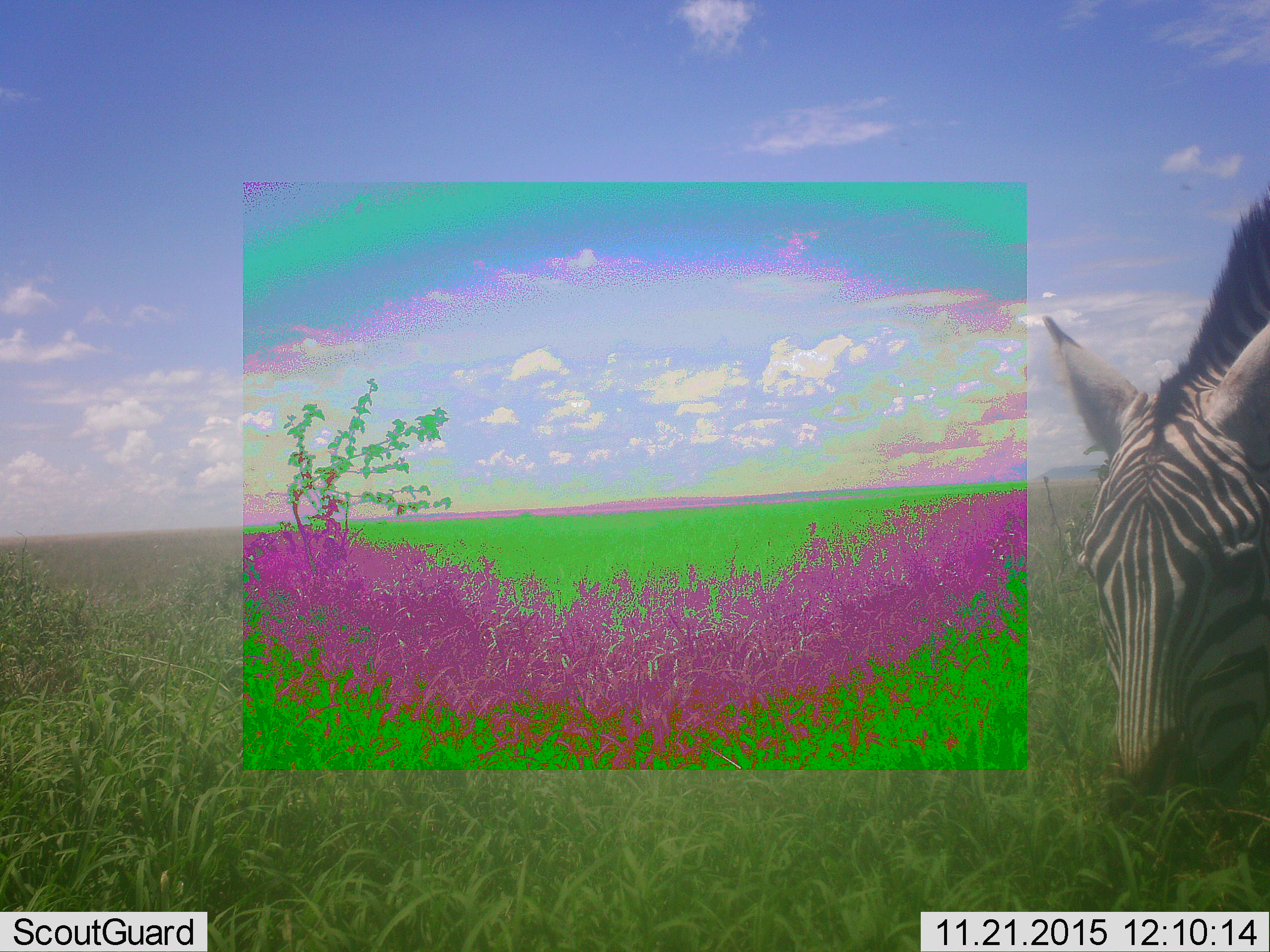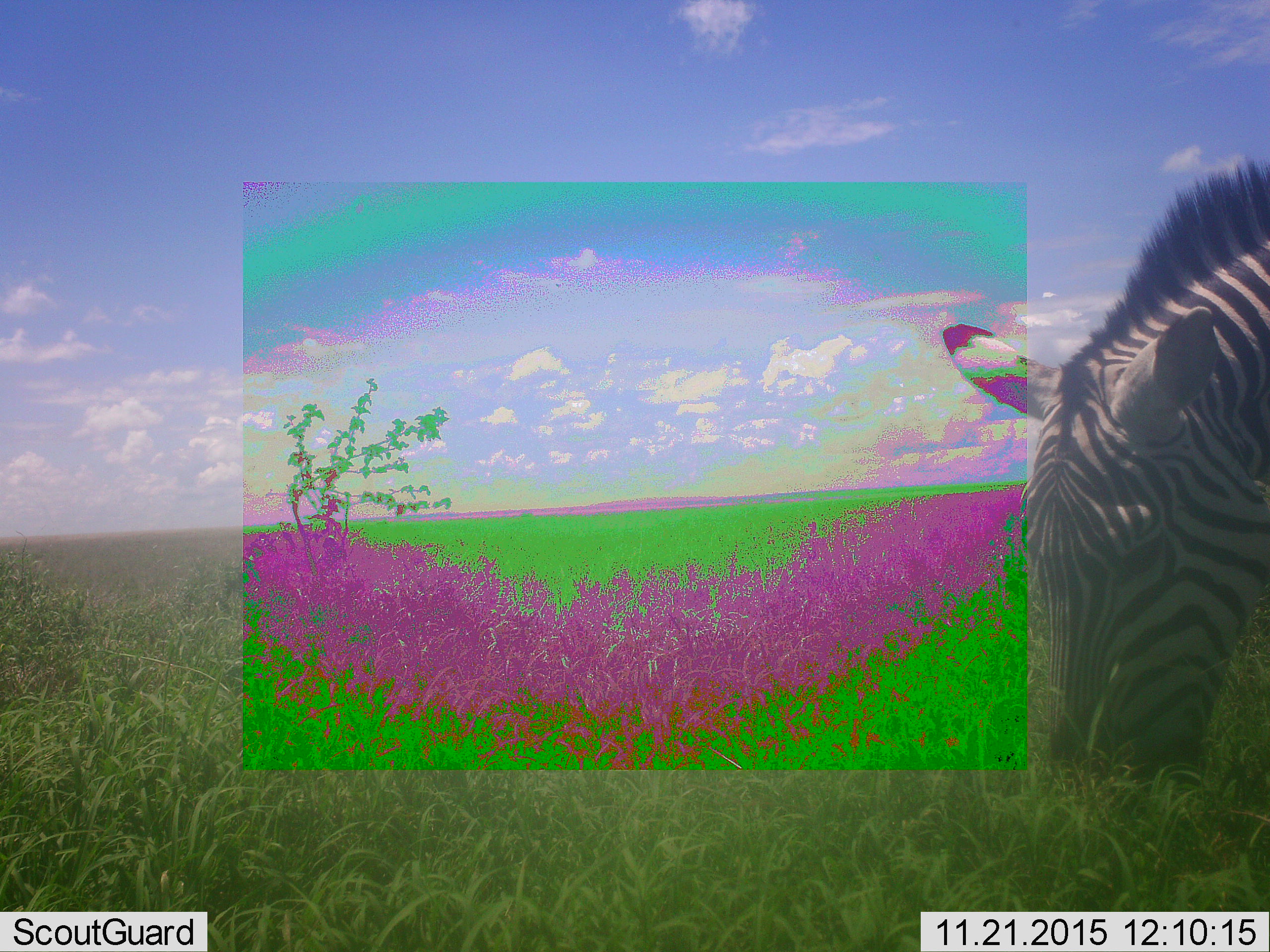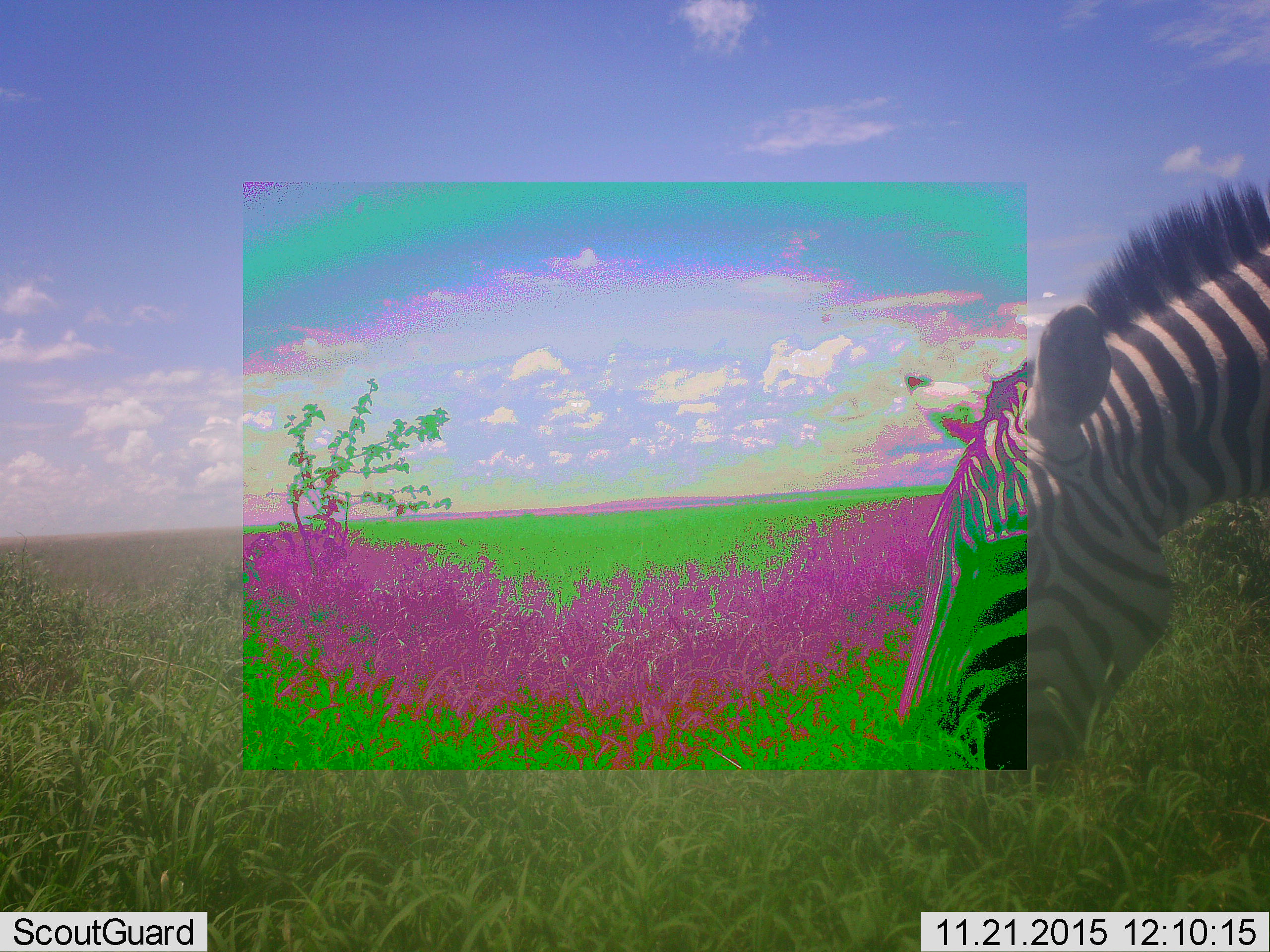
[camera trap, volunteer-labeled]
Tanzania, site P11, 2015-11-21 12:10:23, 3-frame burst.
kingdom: Animalia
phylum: Chordata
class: Mammalia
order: Perissodactyla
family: Equidae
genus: Equus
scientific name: Equus quagga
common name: plains zebra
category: zebra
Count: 1.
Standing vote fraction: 22%.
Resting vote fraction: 0%.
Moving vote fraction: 0%.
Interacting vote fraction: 0%.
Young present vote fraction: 0%.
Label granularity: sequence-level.